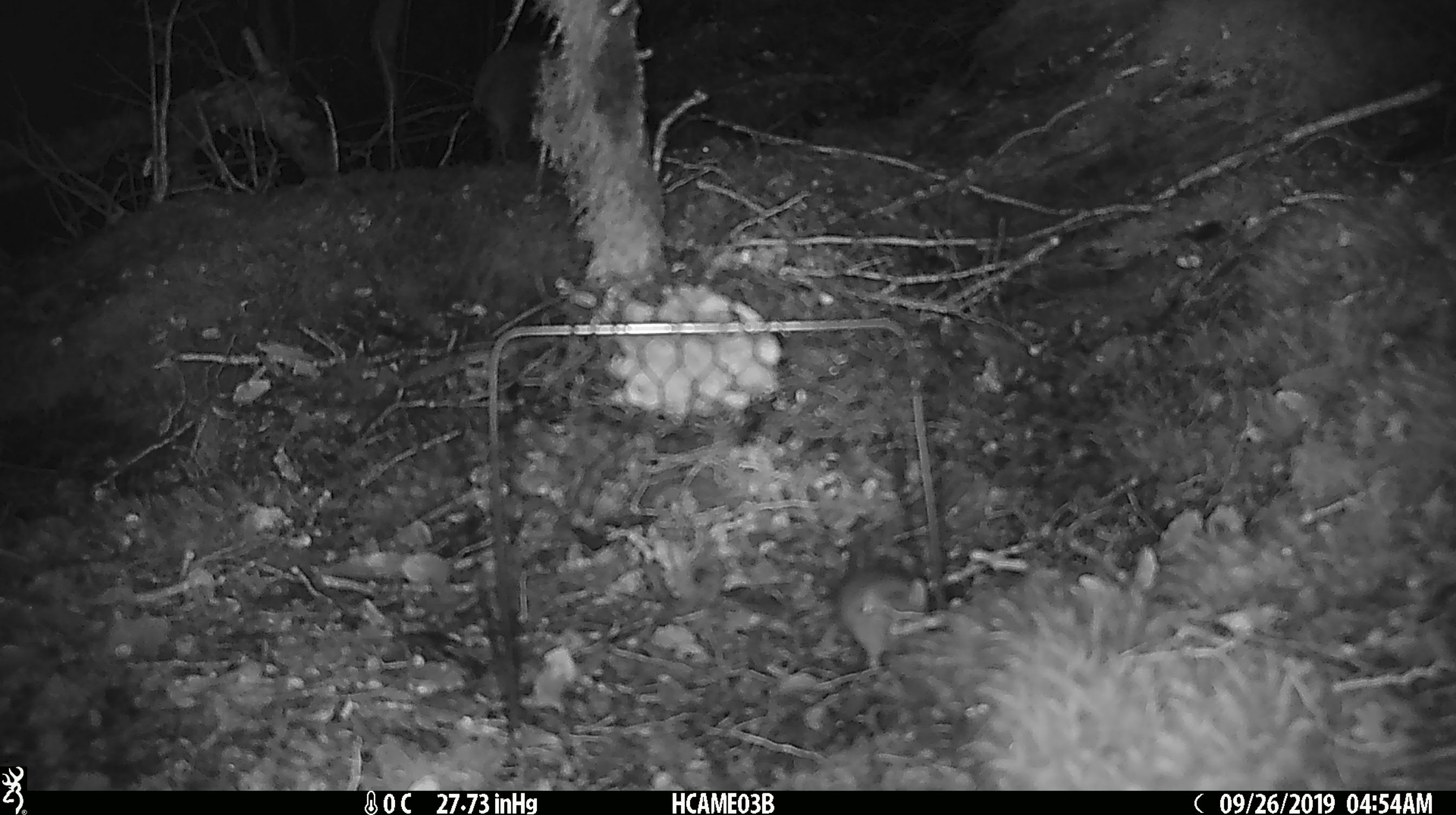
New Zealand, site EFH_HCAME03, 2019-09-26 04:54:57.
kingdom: Animalia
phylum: Chordata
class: Mammalia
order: Rodentia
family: Muridae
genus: Mus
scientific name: Mus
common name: mouse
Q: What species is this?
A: Mouse (Mus).